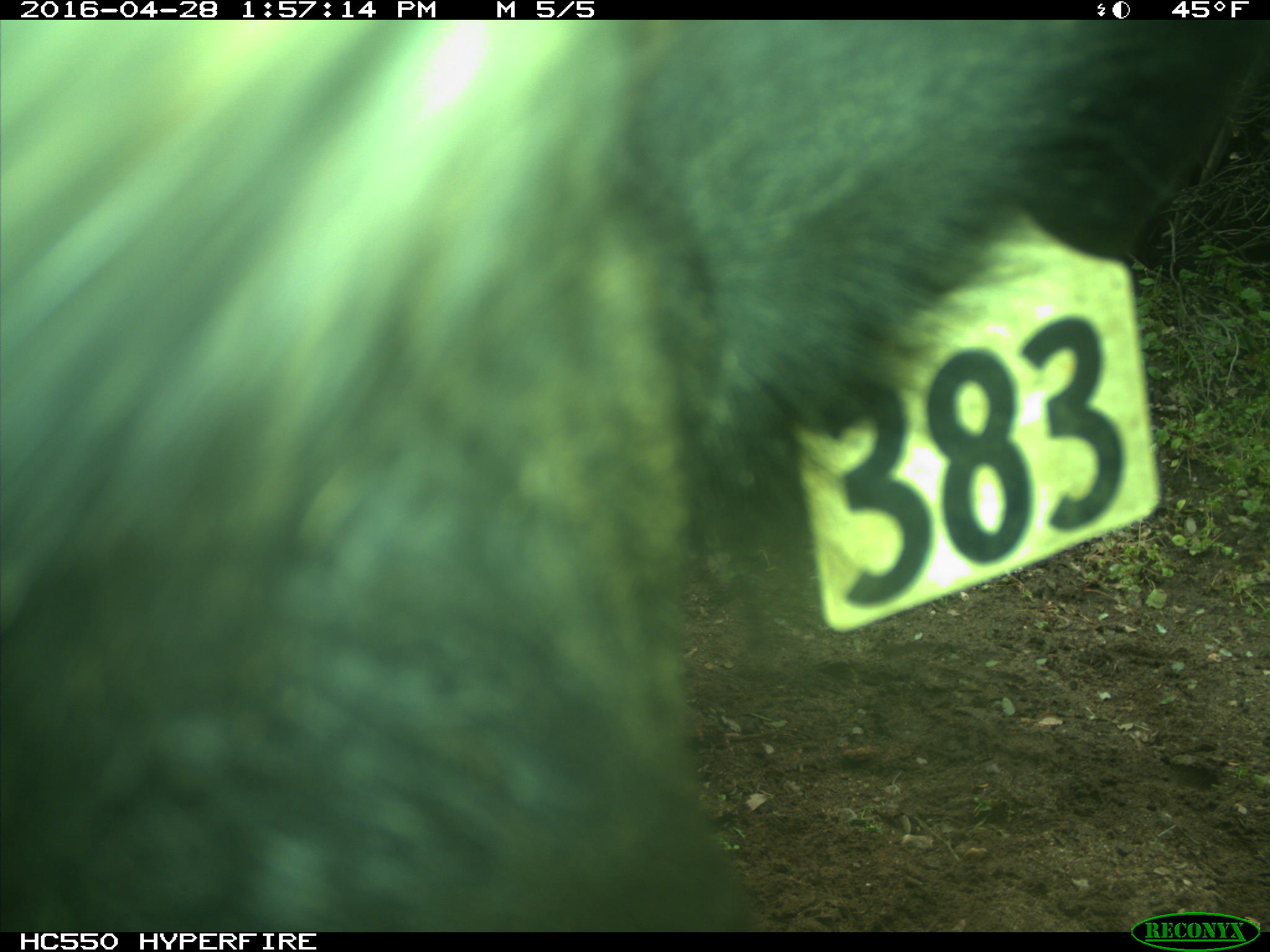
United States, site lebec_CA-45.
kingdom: Animalia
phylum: Chordata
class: Mammalia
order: Artiodactyla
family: Bovidae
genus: Bos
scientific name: Bos taurus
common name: domestic cow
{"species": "Bos taurus (domestic cow)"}